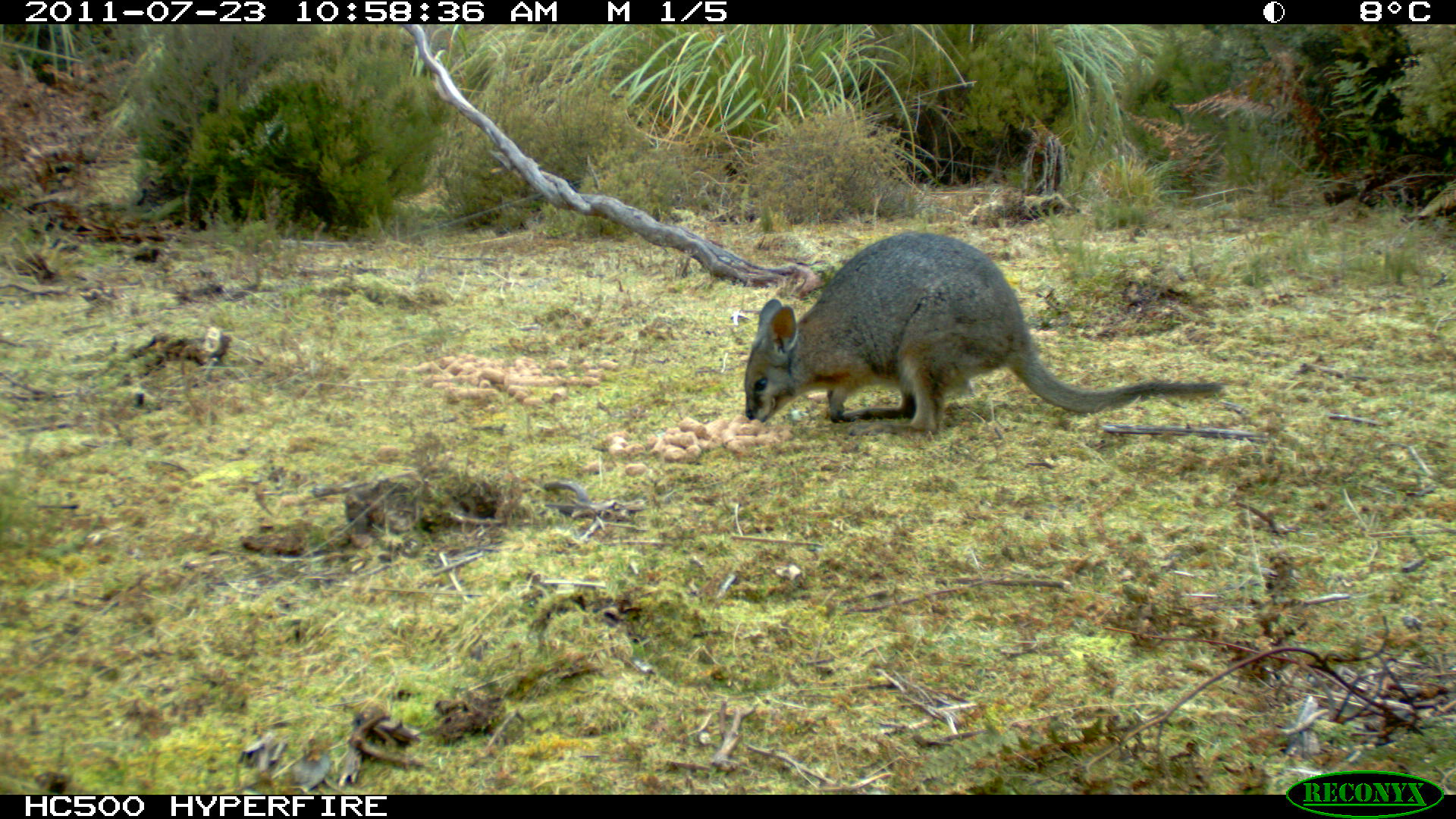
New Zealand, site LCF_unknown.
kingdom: Animalia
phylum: Chordata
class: Mammalia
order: Diprotodontia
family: Macropodidae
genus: Notamacropus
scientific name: Notamacropus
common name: wallaby